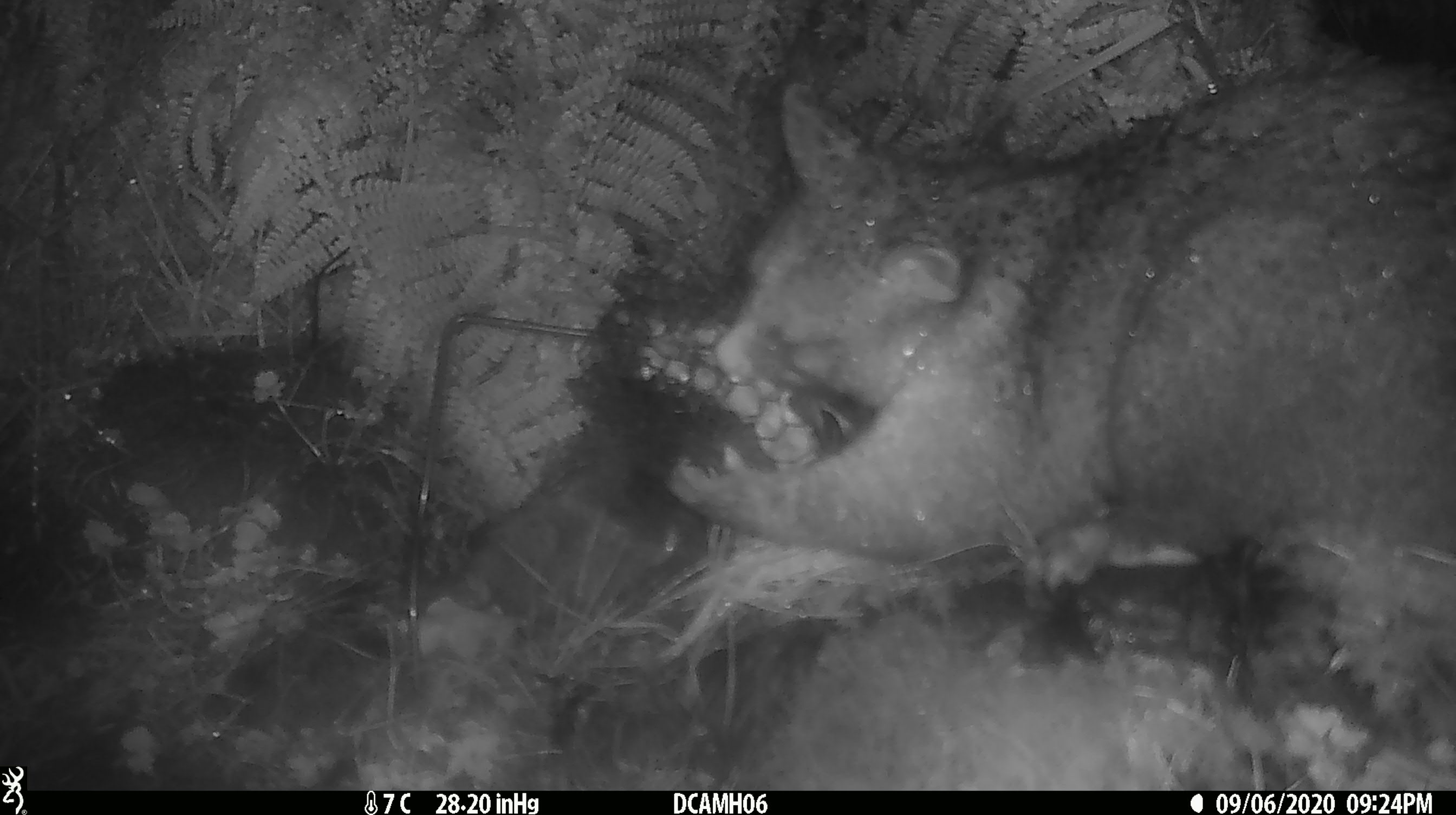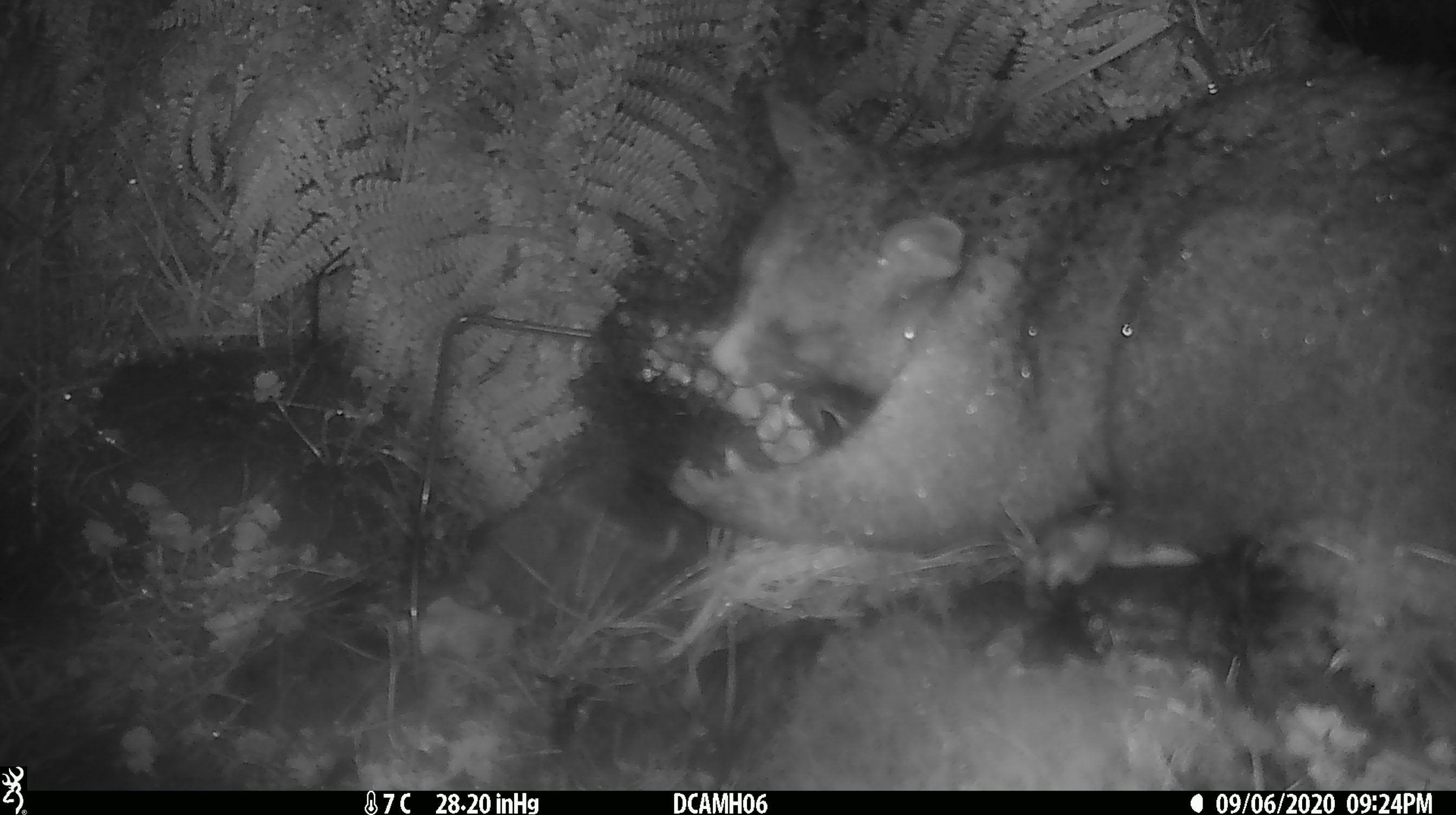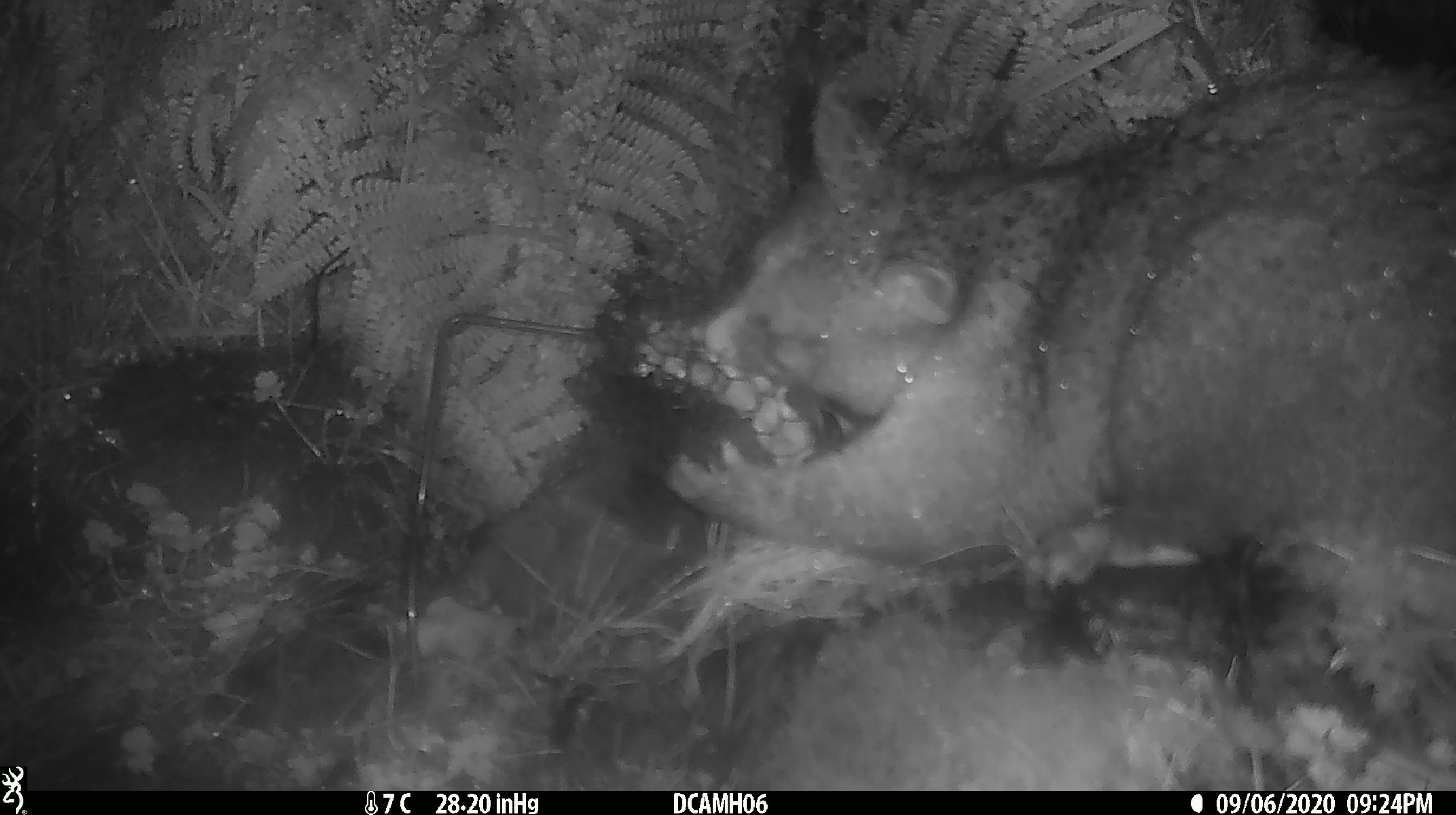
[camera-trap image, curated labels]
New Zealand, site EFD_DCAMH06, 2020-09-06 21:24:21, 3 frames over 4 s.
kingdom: Animalia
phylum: Chordata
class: Mammalia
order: Diprotodontia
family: Phalangeridae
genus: Trichosurus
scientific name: Trichosurus vulpecula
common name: common brushtail possum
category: possum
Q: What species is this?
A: Possum (common brushtail possum) (Trichosurus vulpecula).